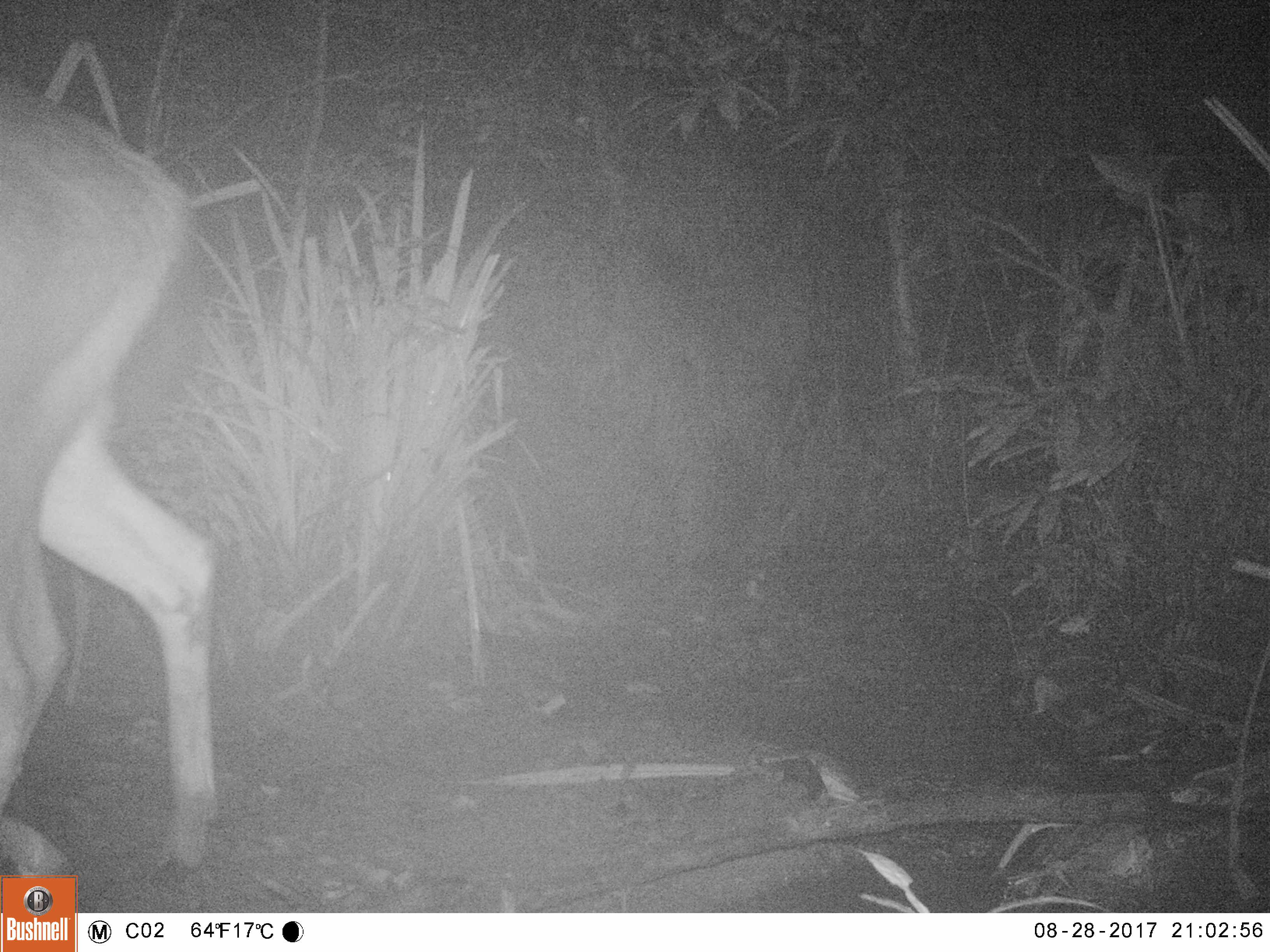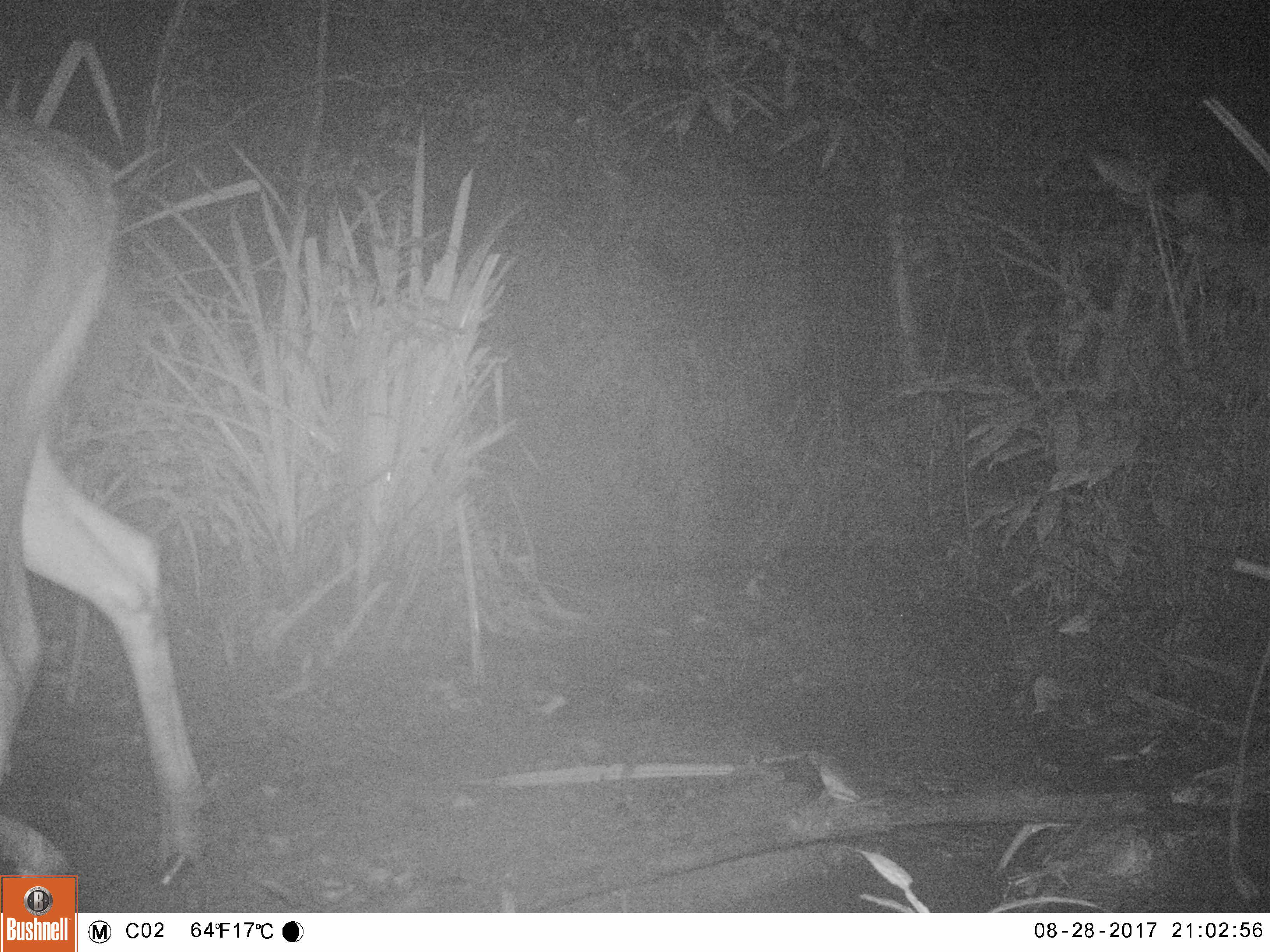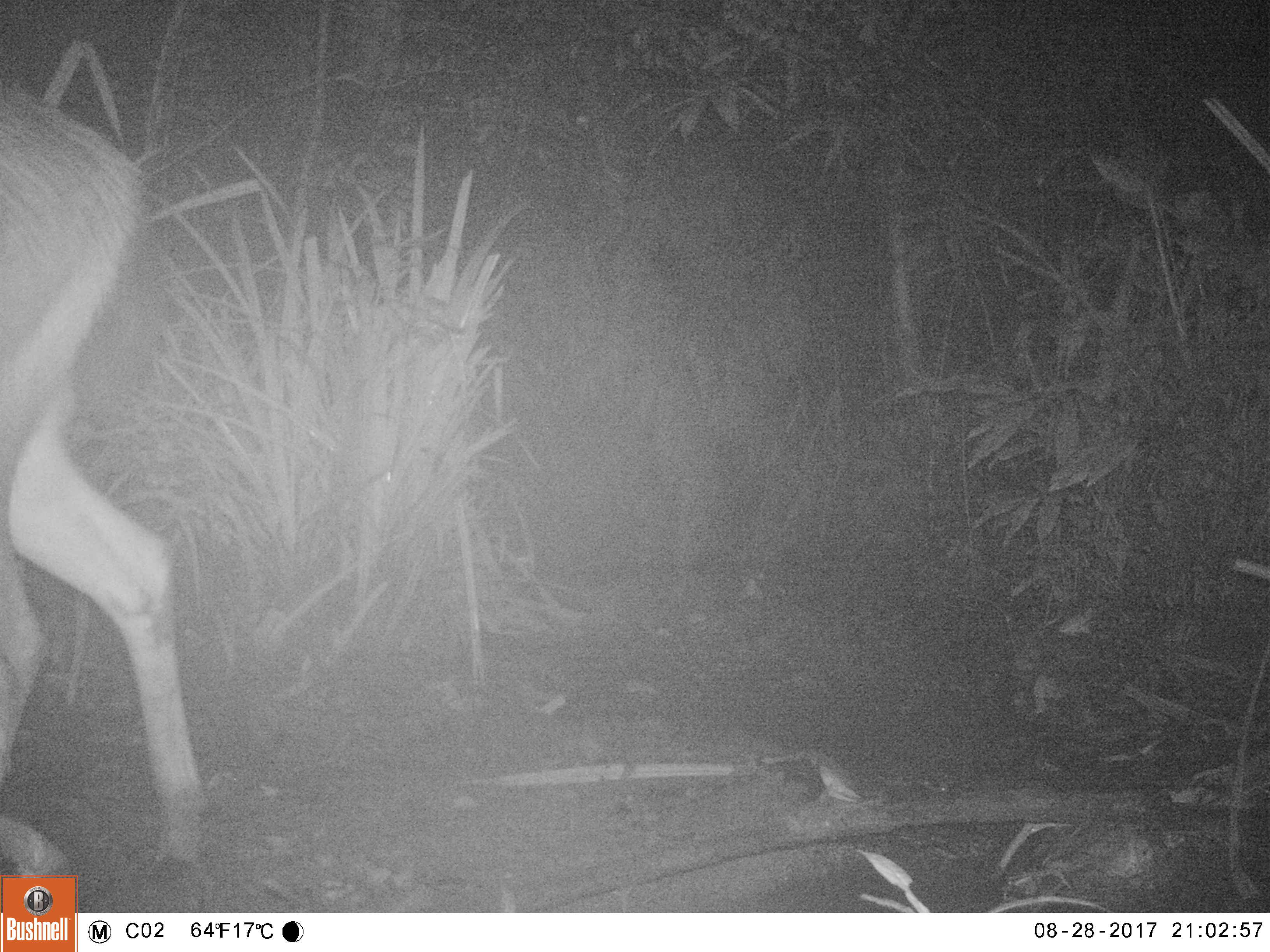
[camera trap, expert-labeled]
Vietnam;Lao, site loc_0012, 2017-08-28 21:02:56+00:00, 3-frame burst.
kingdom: Animalia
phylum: Chordata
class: Mammalia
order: Artiodactyla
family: Cervidae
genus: Rusa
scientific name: Rusa unicolor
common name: sambar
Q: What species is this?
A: Sambar (Rusa unicolor).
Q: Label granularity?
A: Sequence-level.